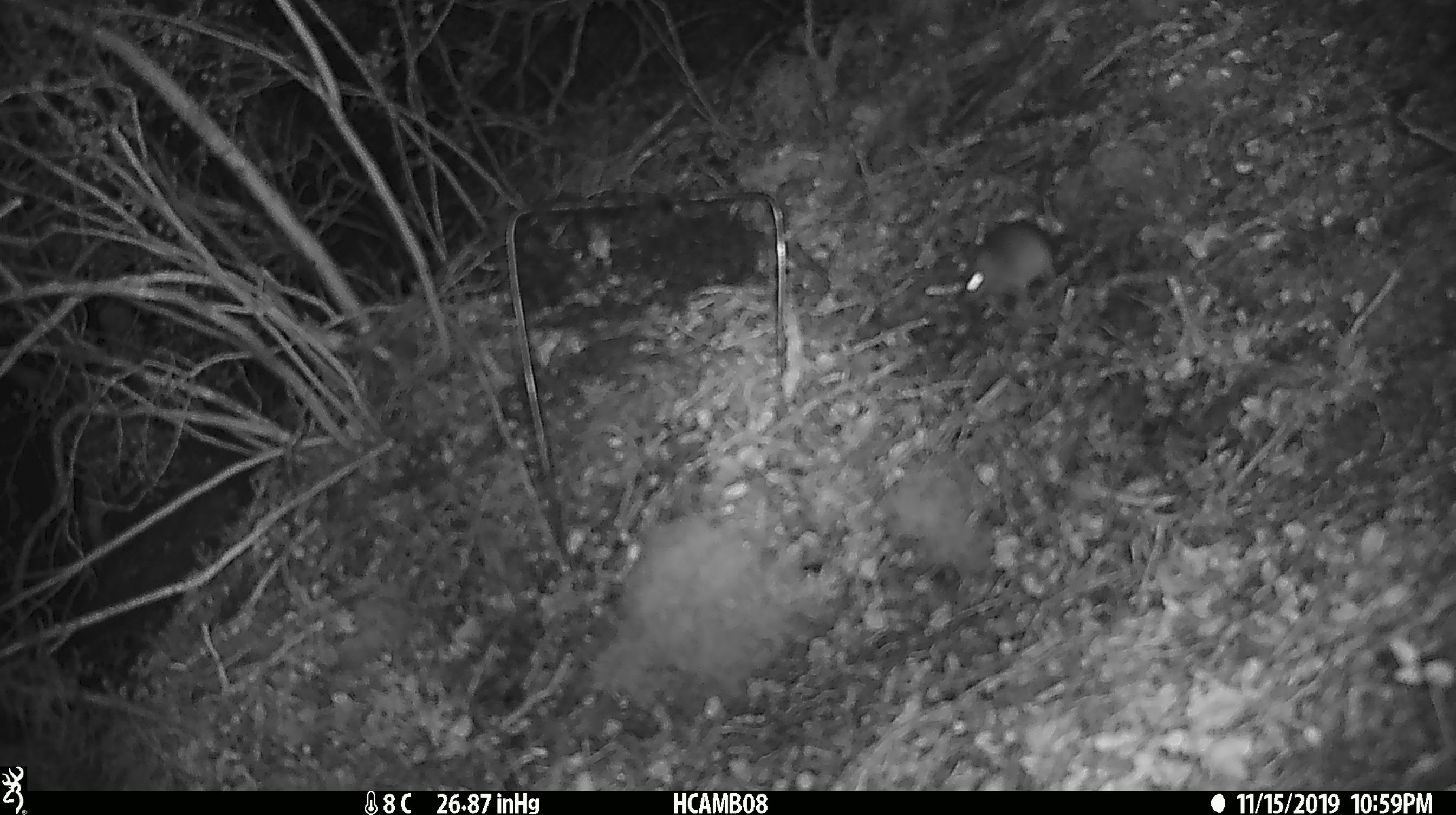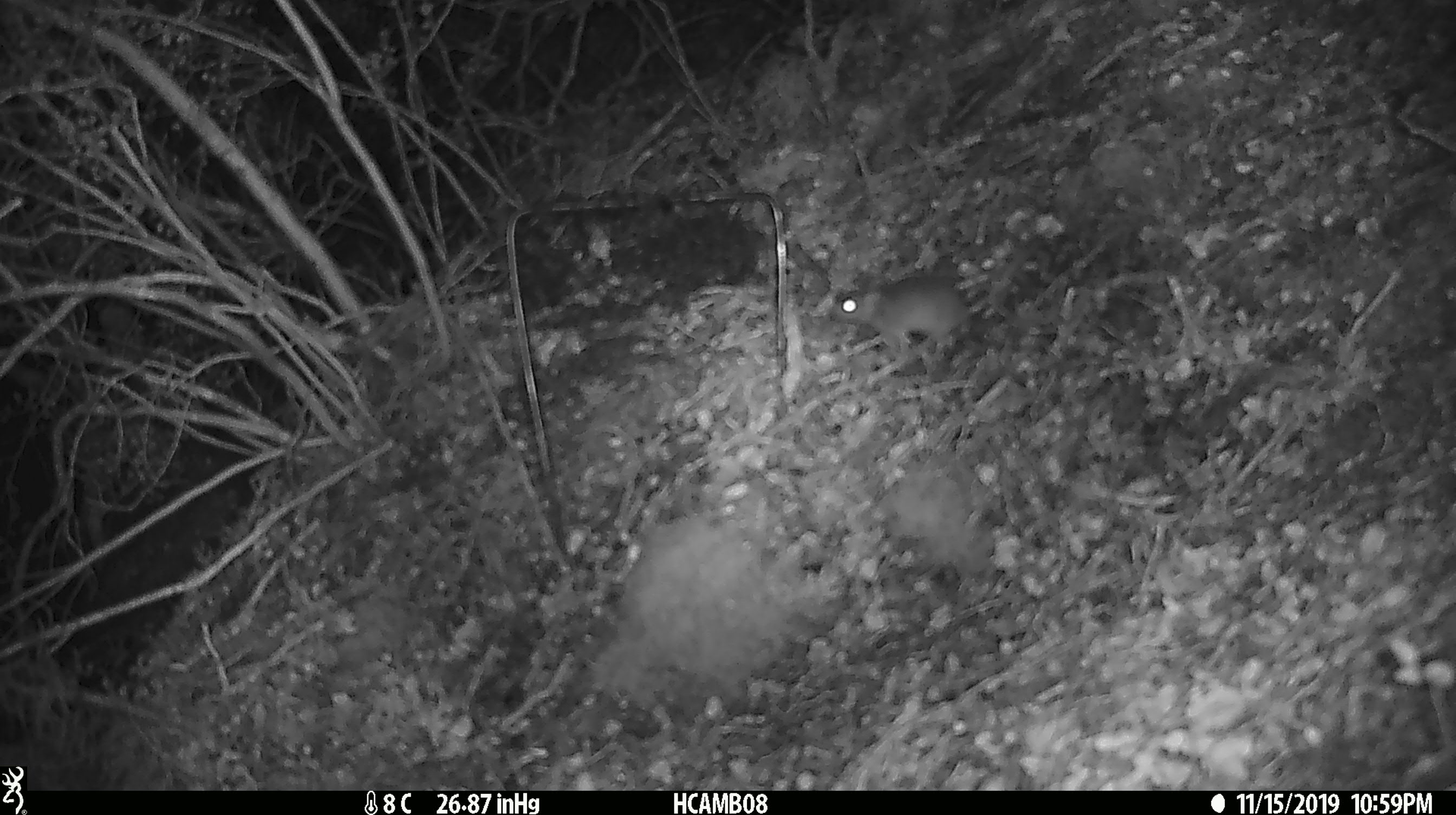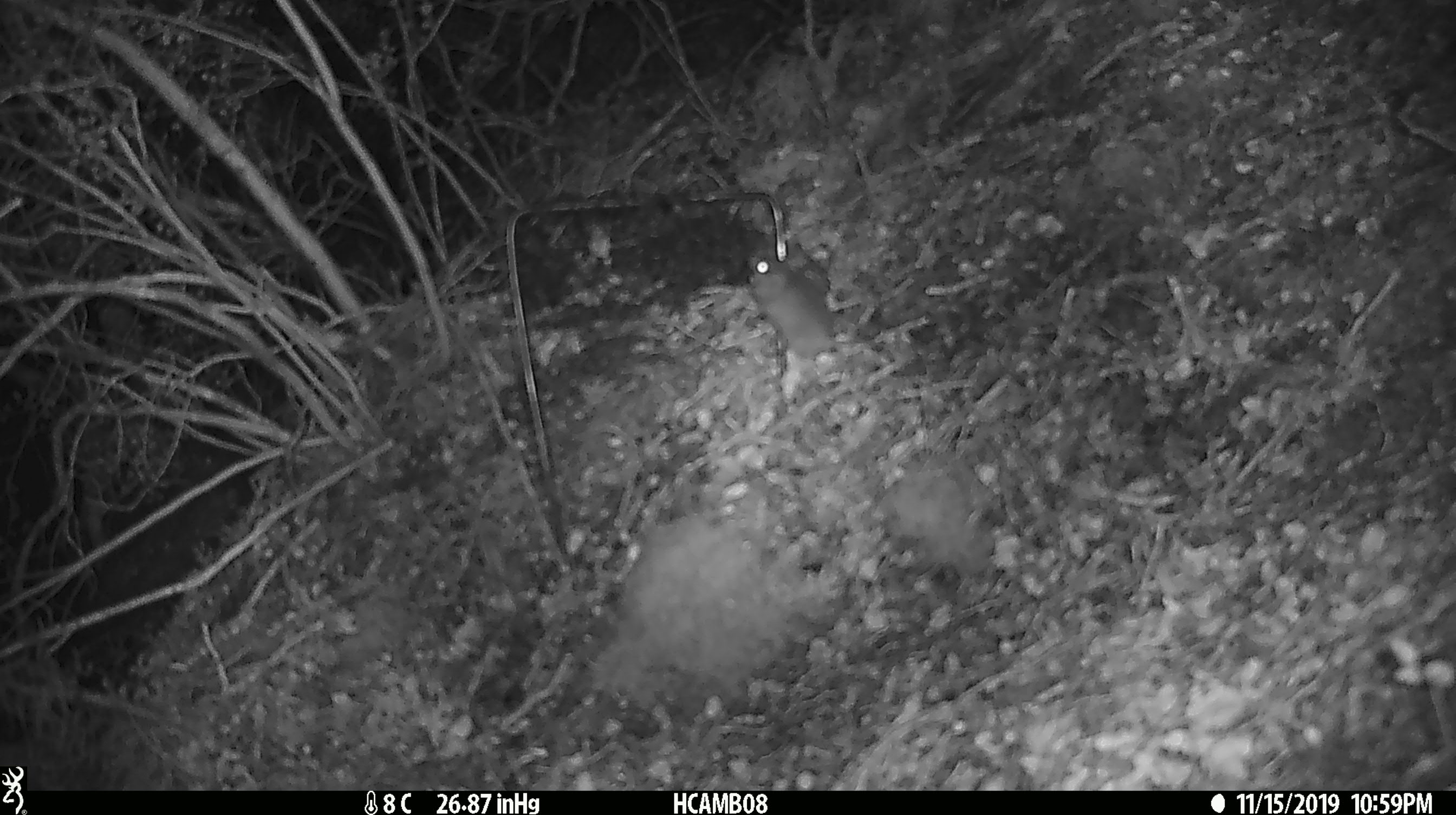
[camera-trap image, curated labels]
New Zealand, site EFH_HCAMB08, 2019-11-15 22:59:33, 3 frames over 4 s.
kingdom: Animalia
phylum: Chordata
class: Mammalia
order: Rodentia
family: Muridae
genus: Mus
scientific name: Mus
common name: mouse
Mouse (Mus).